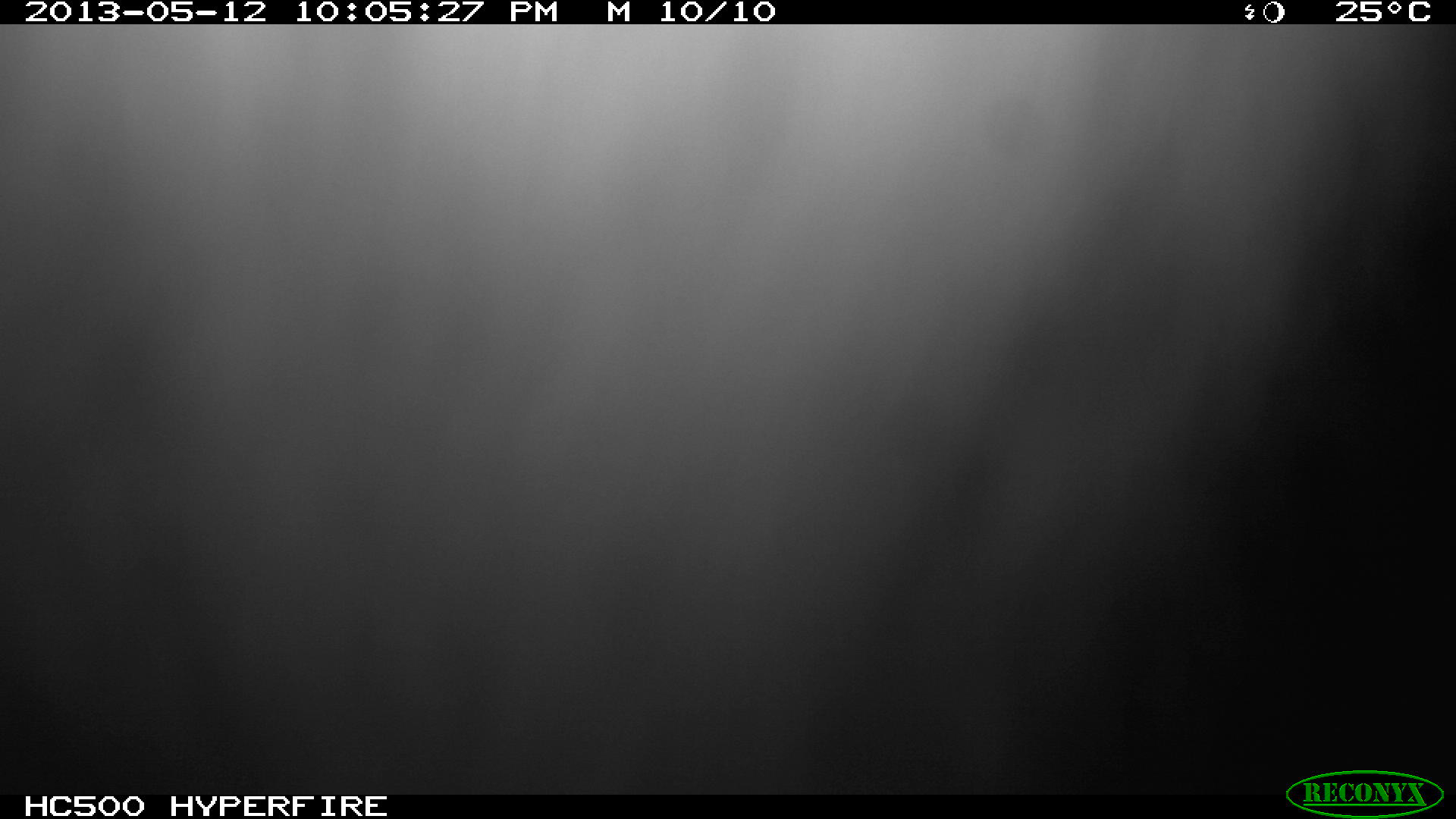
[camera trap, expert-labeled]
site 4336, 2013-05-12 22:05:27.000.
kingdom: Animalia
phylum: Chordata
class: Mammalia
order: Didelphimorphia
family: Didelphidae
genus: Didelphis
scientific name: Didelphis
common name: american opossums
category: didelphis sp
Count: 1.